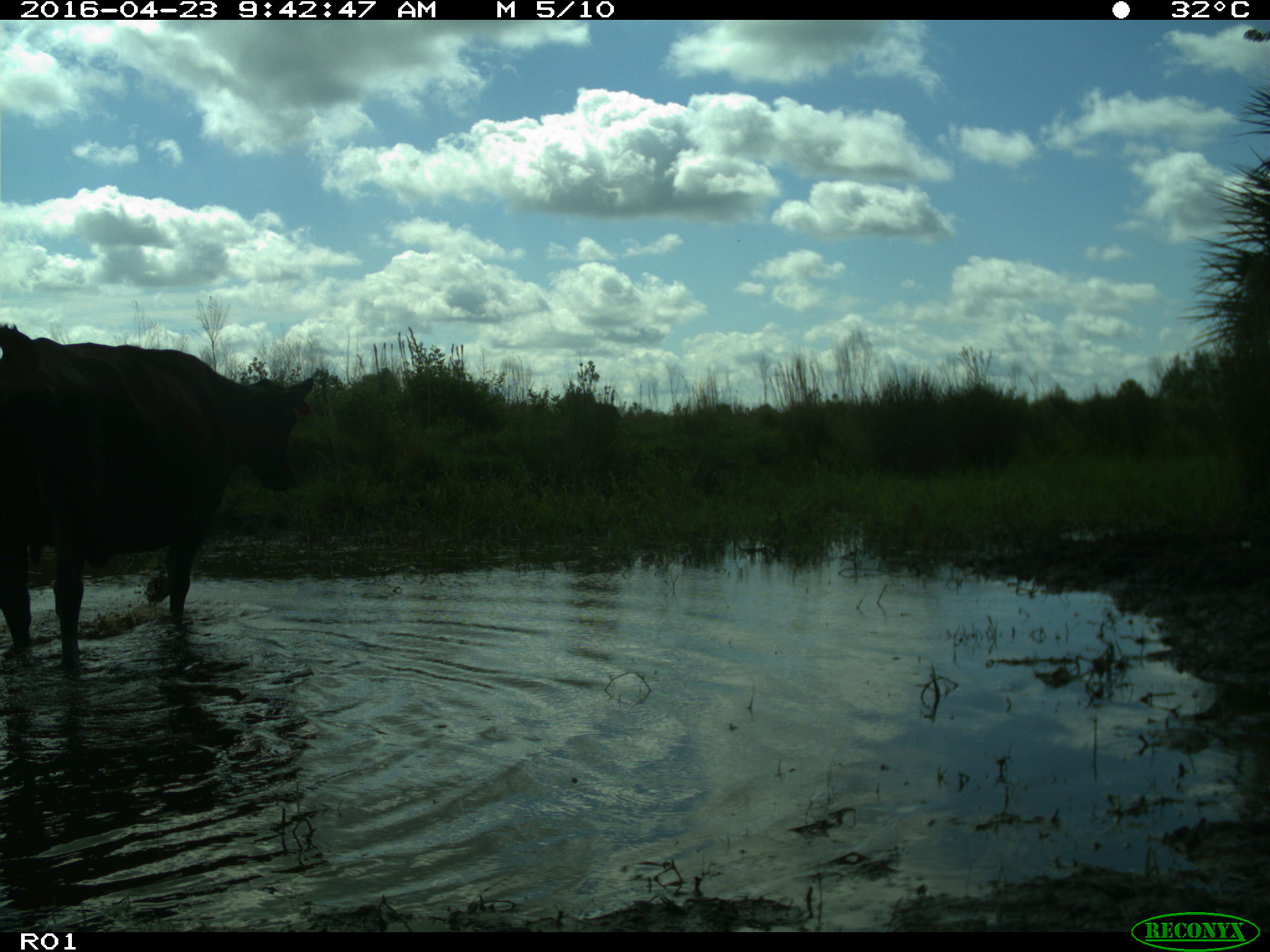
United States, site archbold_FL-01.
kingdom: Animalia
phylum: Chordata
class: Mammalia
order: Artiodactyla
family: Bovidae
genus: Bos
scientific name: Bos taurus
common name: domestic cow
Bos taurus (domestic cow).